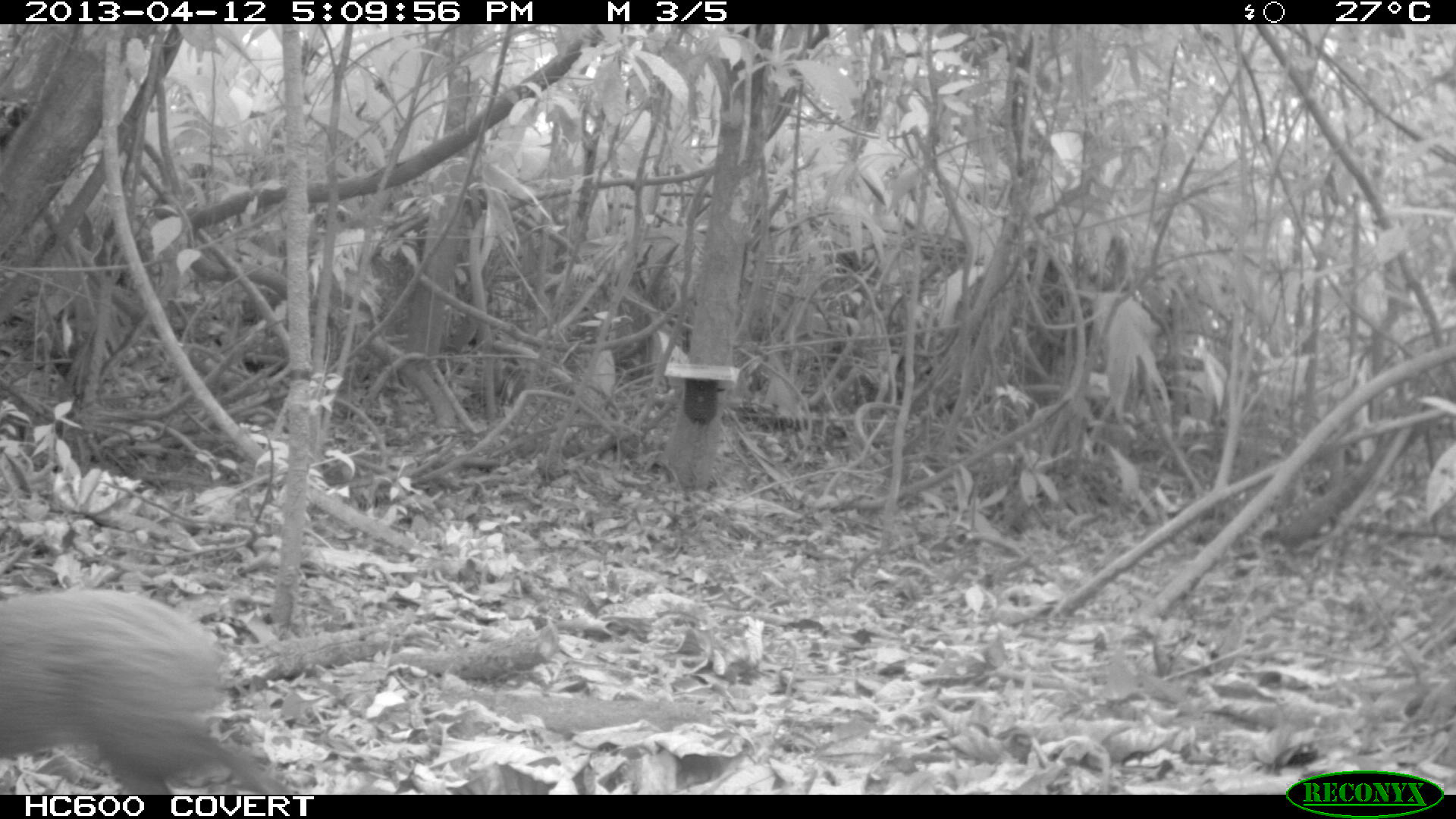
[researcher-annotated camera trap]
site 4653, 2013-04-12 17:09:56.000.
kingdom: Animalia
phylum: Chordata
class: Mammalia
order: Rodentia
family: Dasyproctidae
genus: Dasyprocta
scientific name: Dasyprocta leporina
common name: red-rumped agouti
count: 2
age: adult